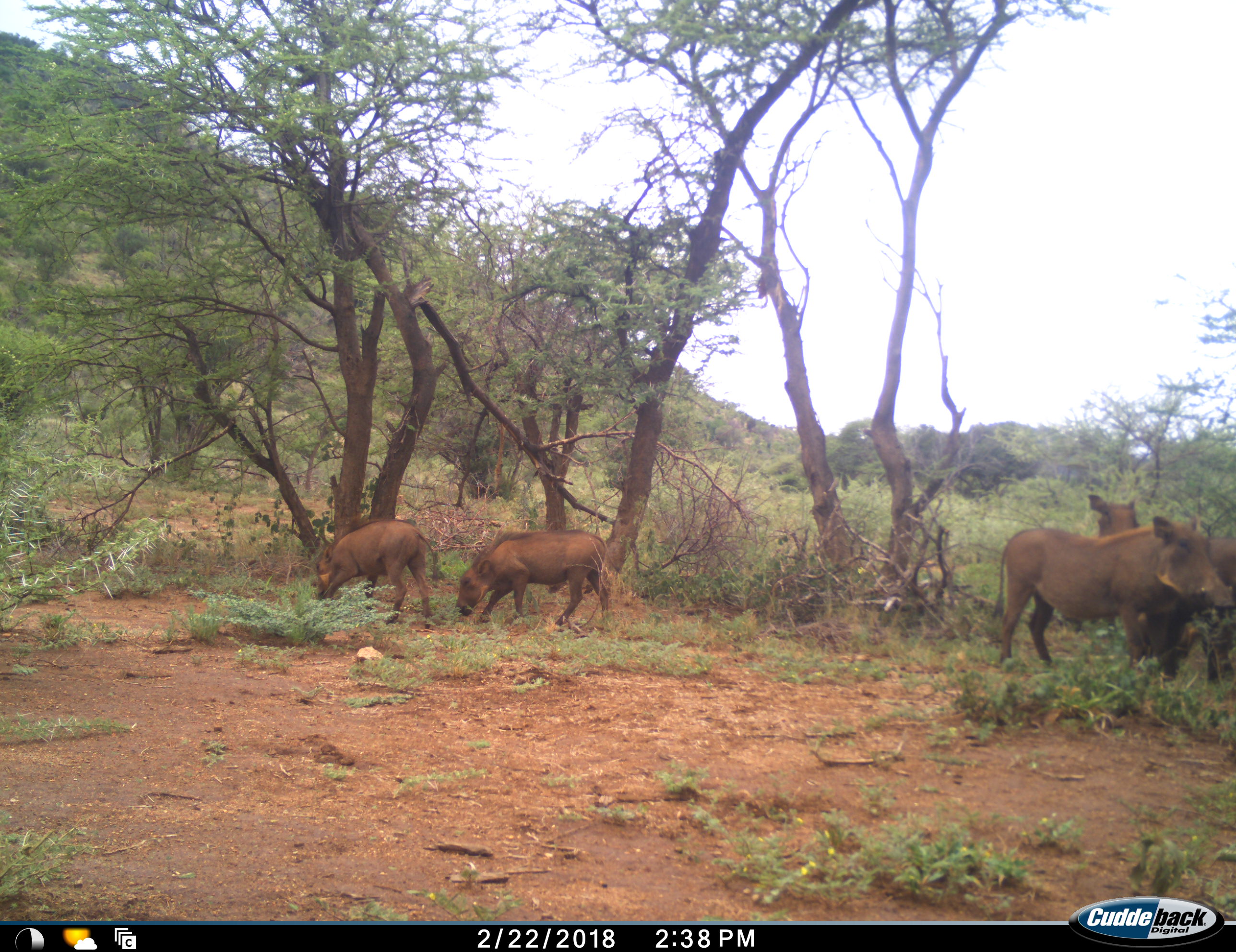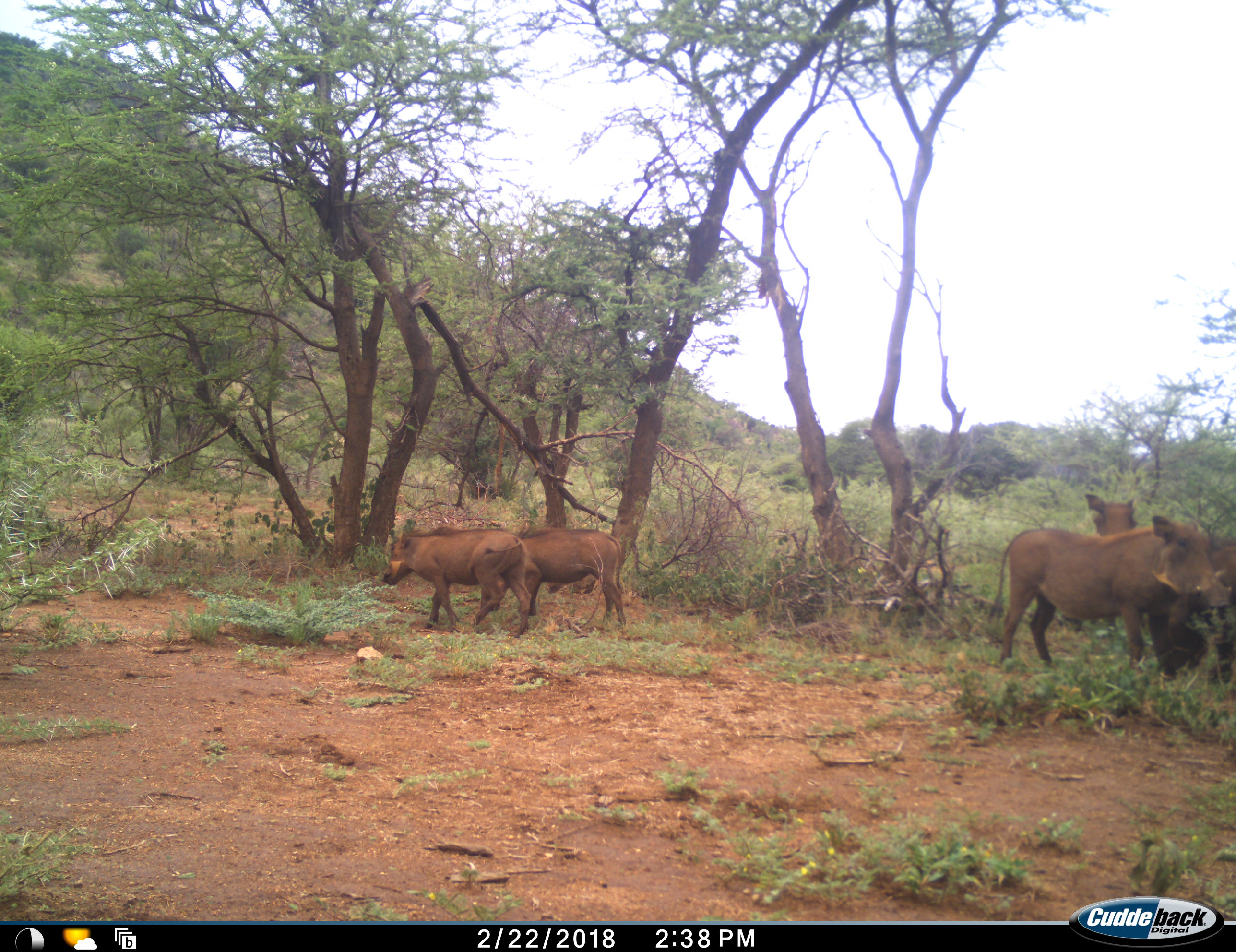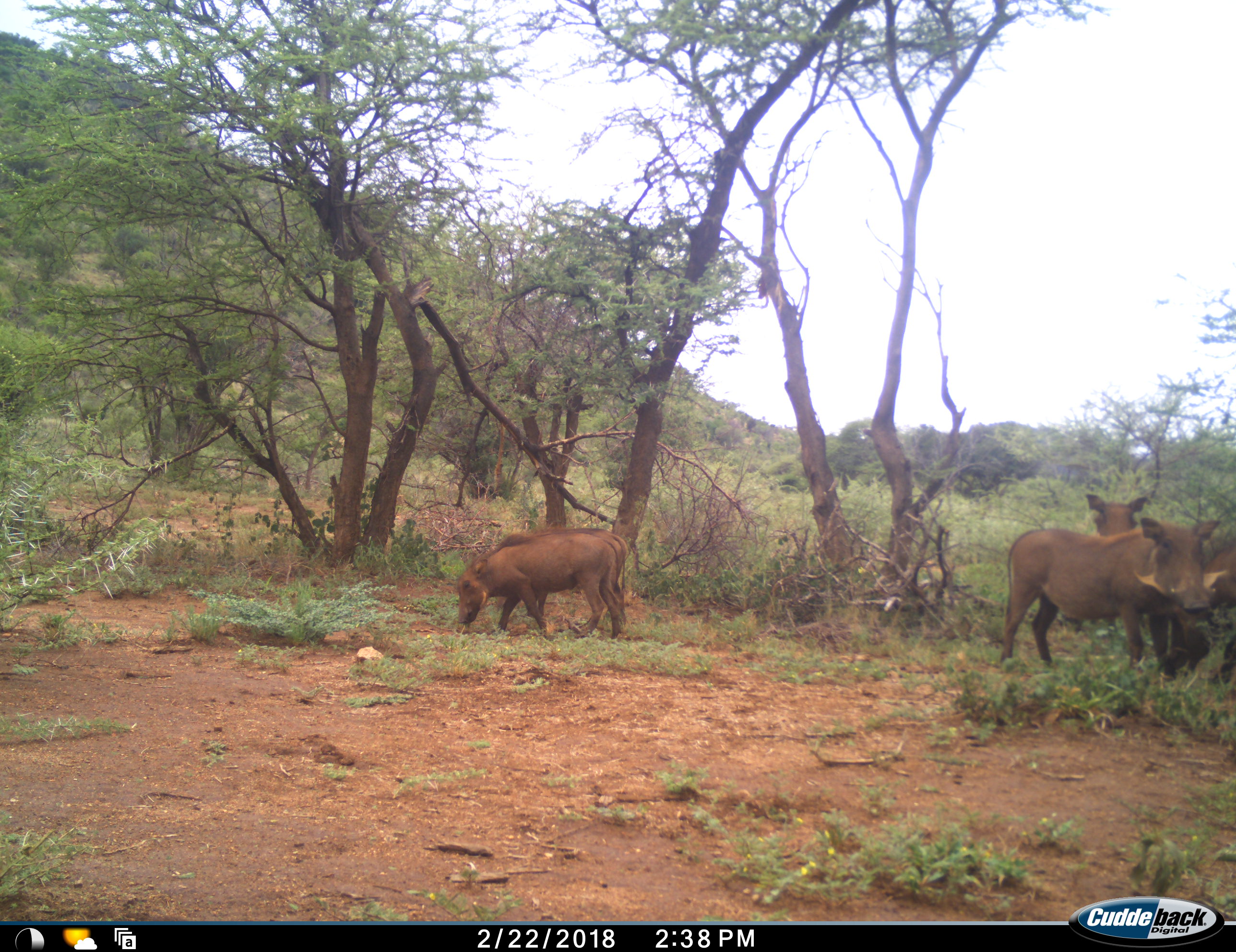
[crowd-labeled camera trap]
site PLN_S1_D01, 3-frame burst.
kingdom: Animalia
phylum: Chordata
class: Mammalia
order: Artiodactyla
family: Suidae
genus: Phacochoerus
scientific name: Phacochoerus africanus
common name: warthog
Warthog (Phacochoerus africanus), count 5. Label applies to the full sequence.